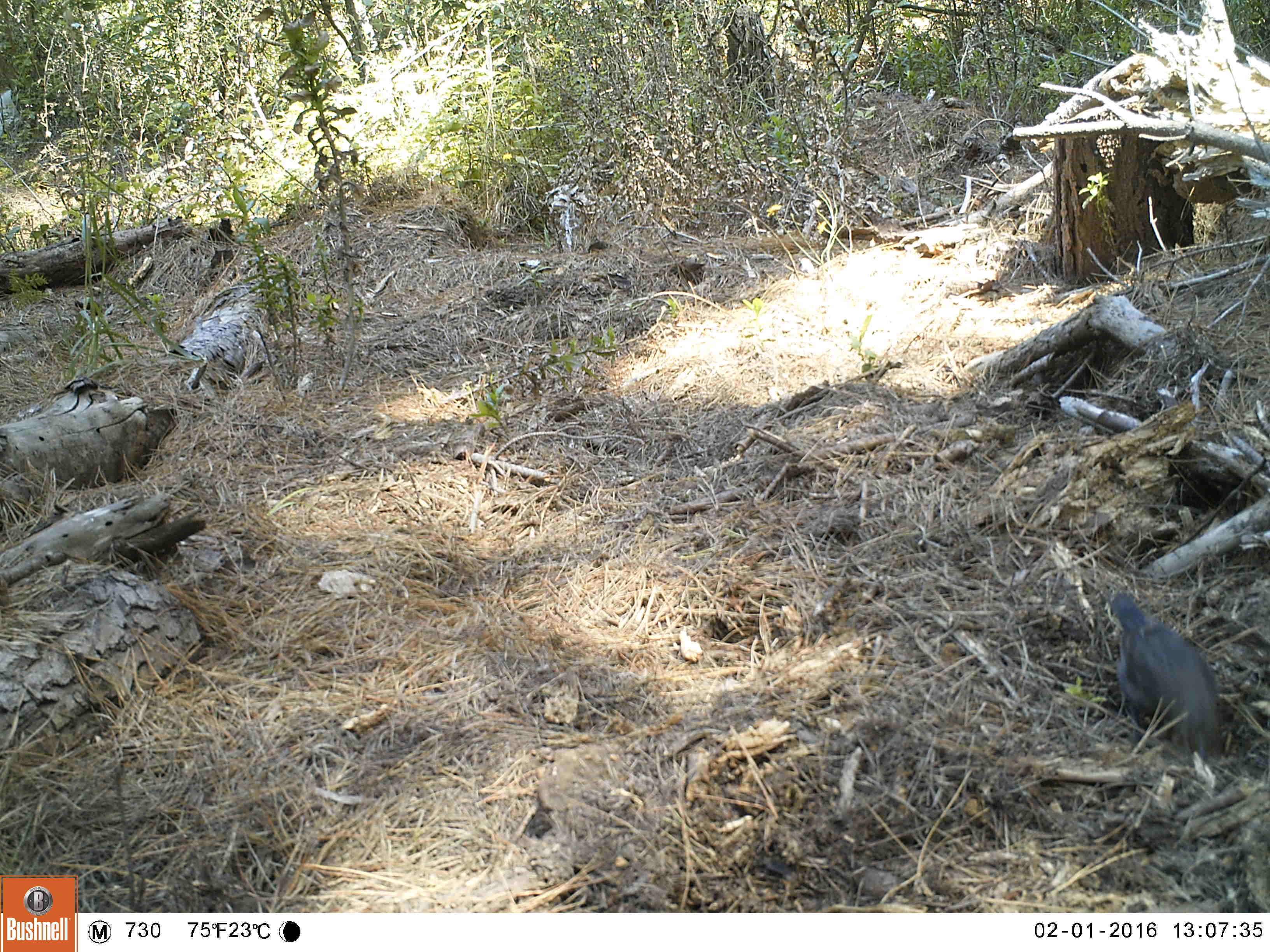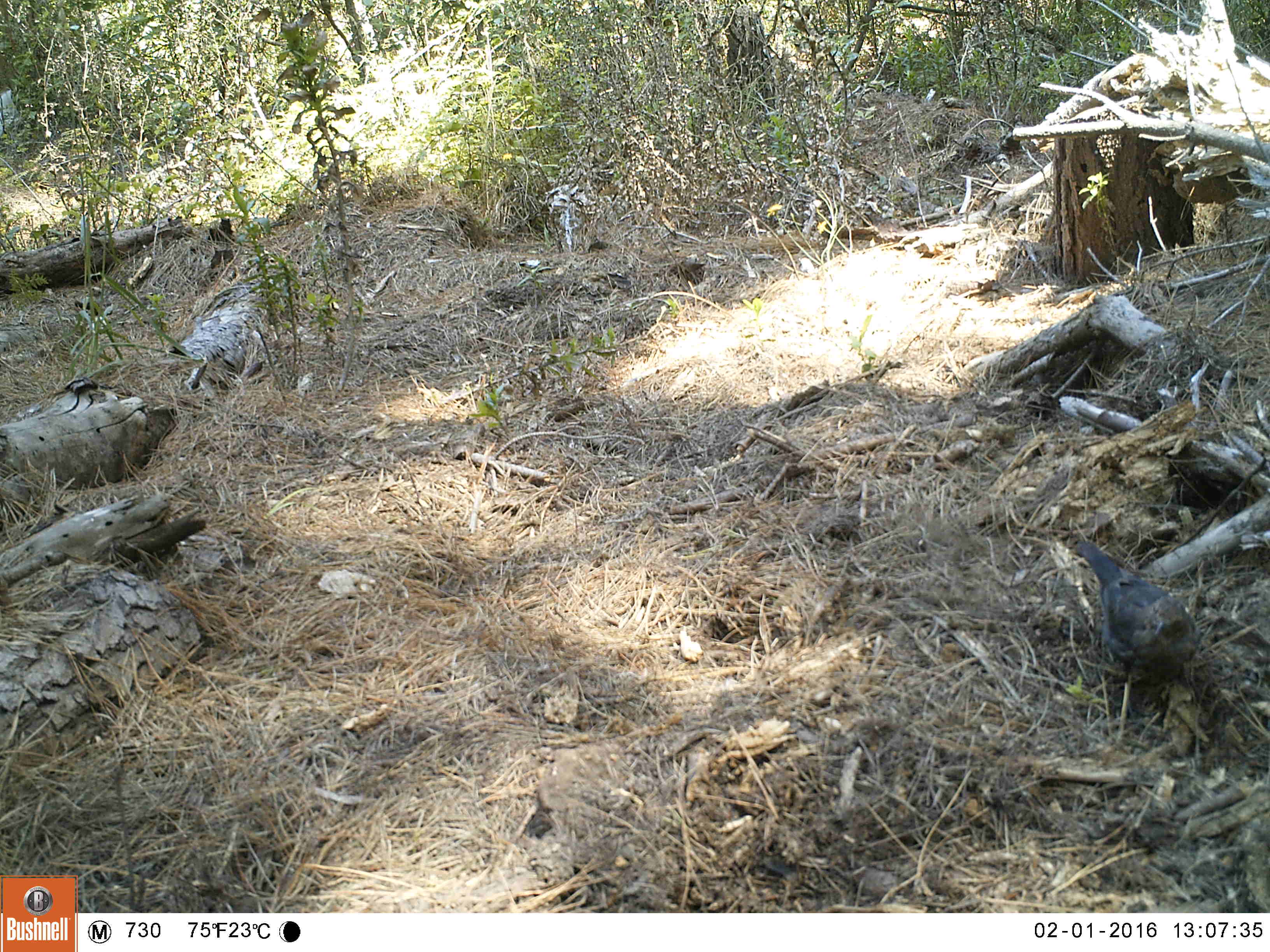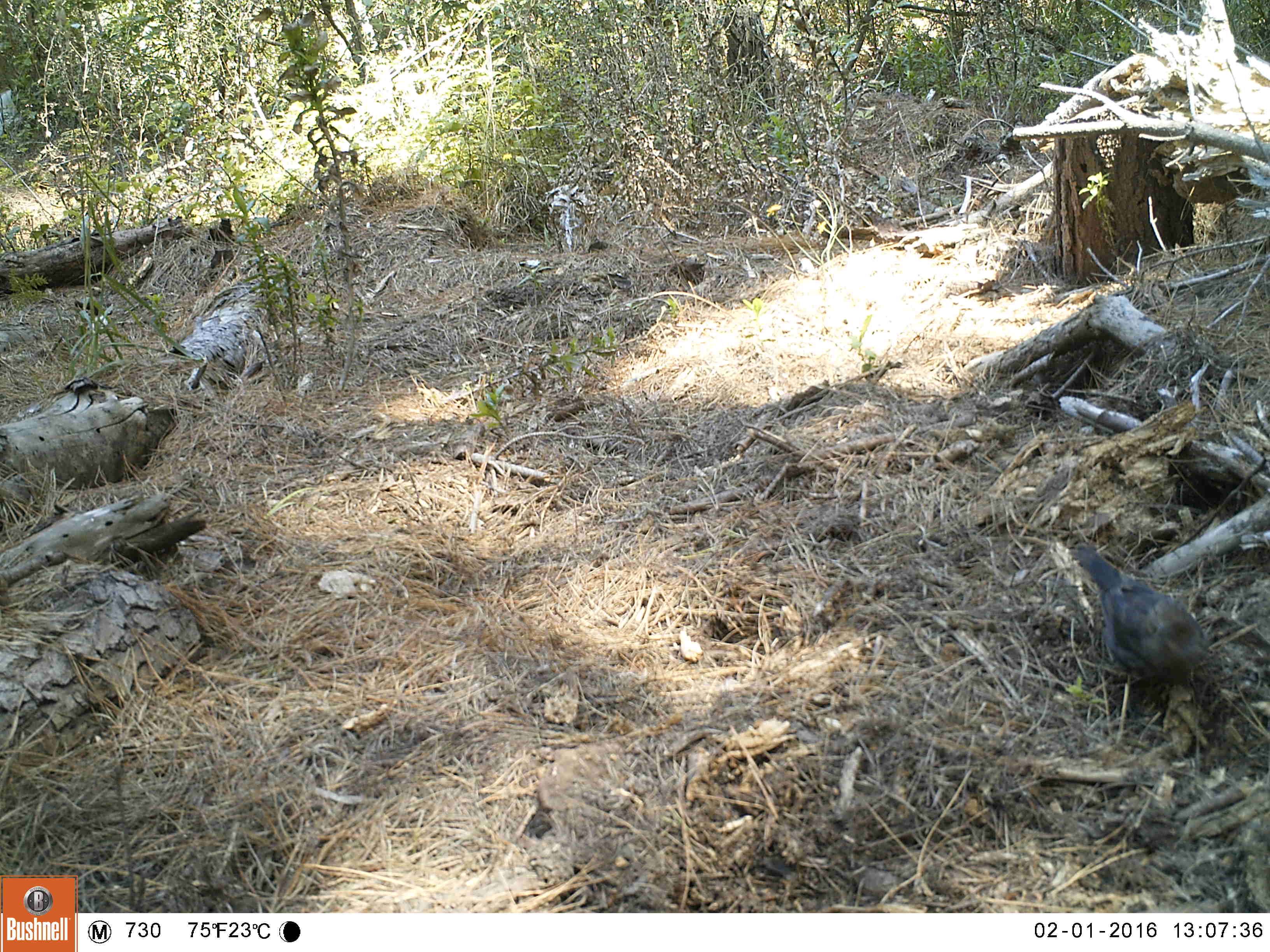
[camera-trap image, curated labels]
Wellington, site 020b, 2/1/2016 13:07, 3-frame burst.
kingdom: Animalia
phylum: Chordata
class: Aves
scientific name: Aves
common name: bird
Bird (Aves).